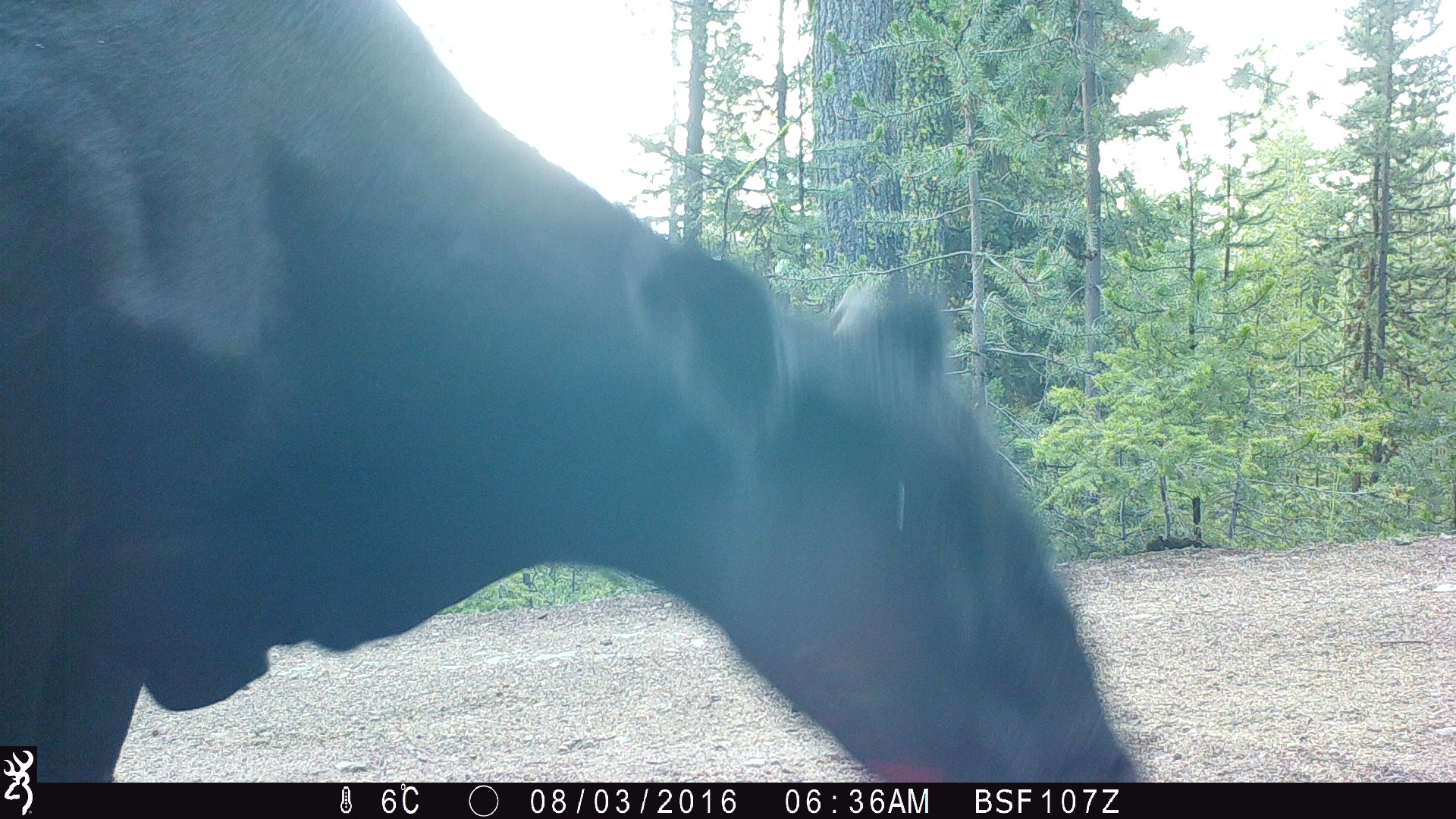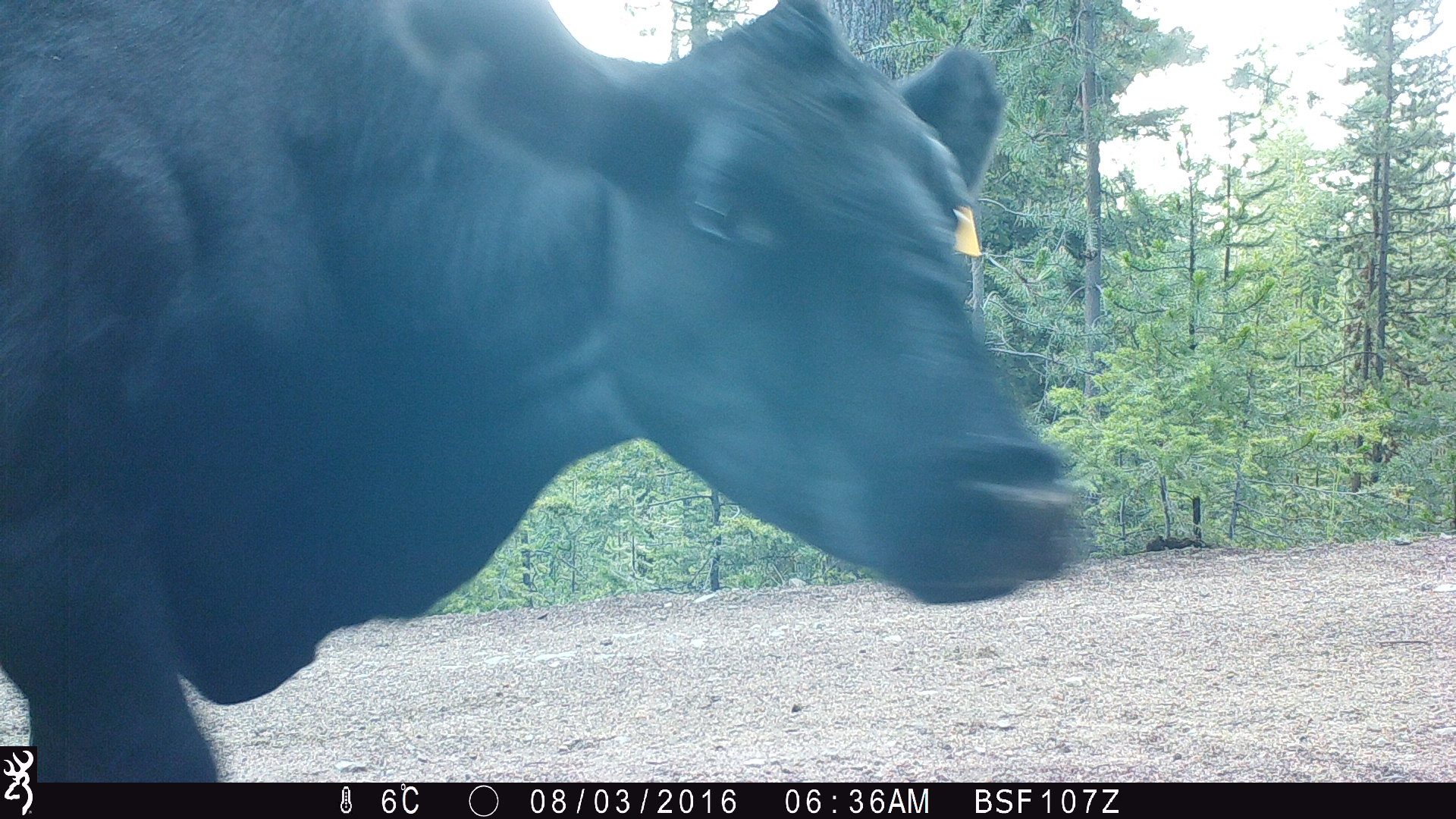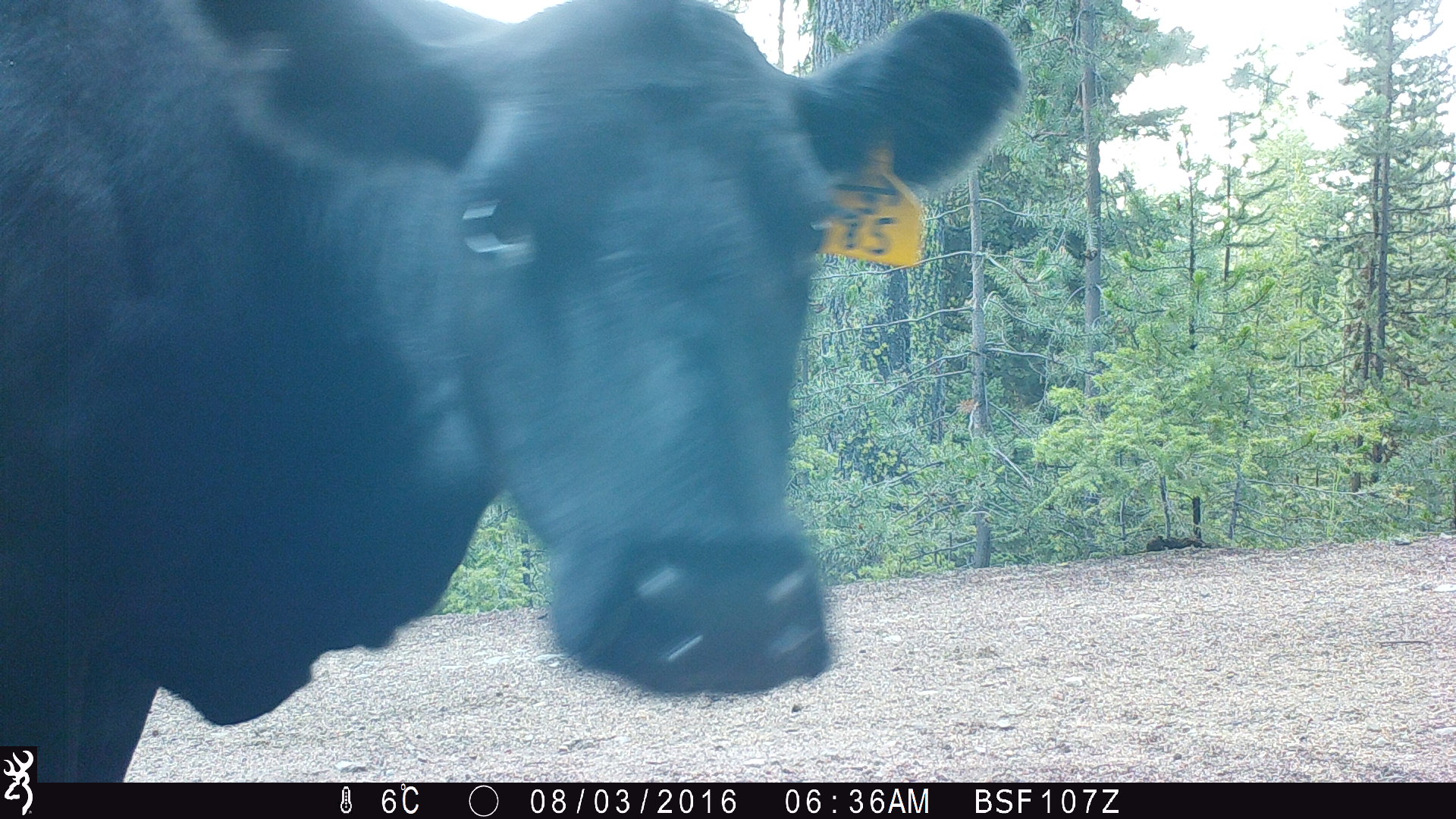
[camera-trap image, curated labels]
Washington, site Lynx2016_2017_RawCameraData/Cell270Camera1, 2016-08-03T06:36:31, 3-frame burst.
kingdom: Animalia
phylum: Chordata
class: Mammalia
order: Artiodactyla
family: Bovidae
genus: Bos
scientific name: Bos taurus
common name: domestic cattle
Domestic cattle (Bos taurus). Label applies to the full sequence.